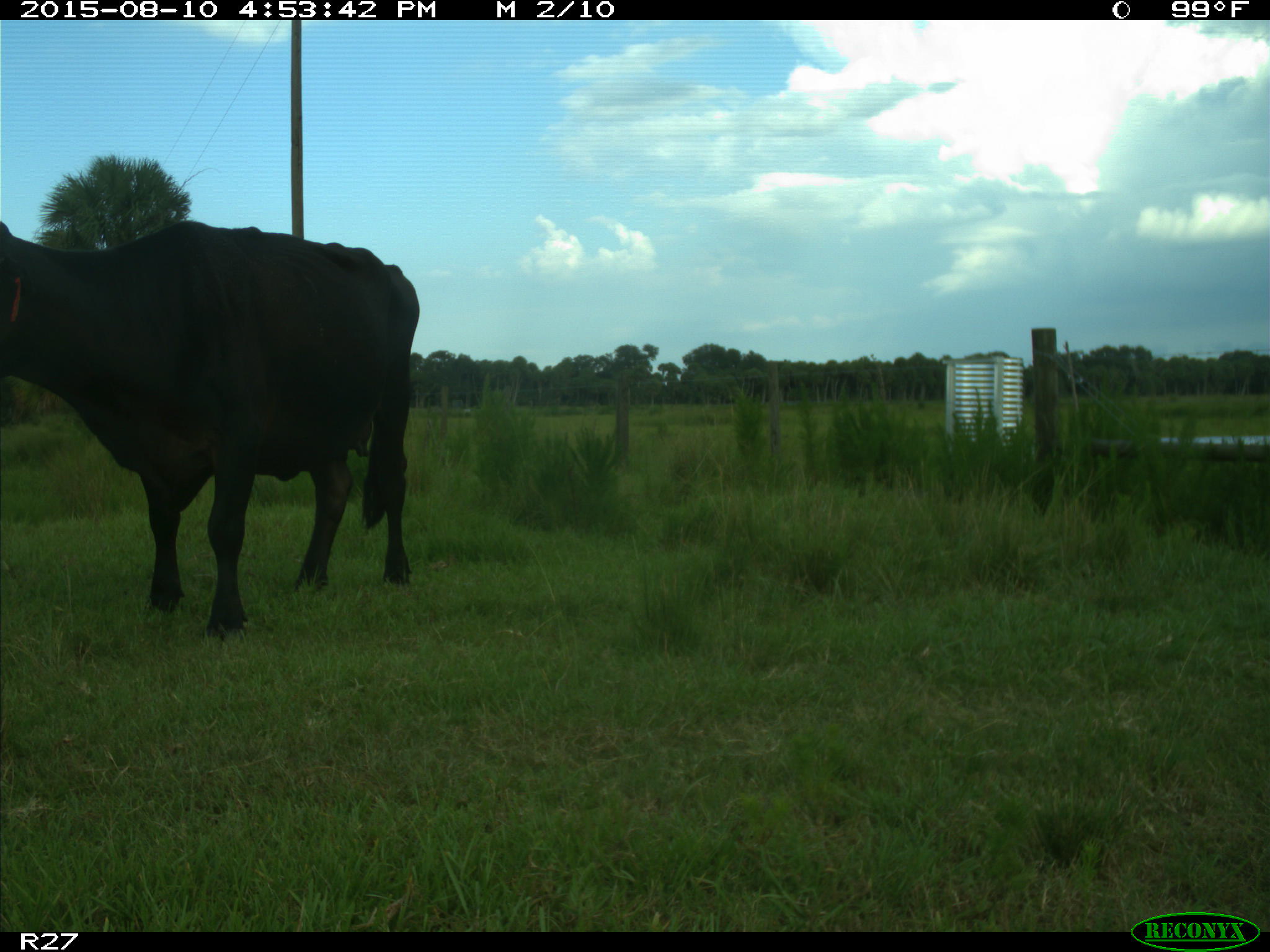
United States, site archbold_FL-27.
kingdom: Animalia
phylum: Chordata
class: Mammalia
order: Artiodactyla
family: Bovidae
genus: Bos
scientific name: Bos taurus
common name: domestic cow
Bos taurus (domestic cow).